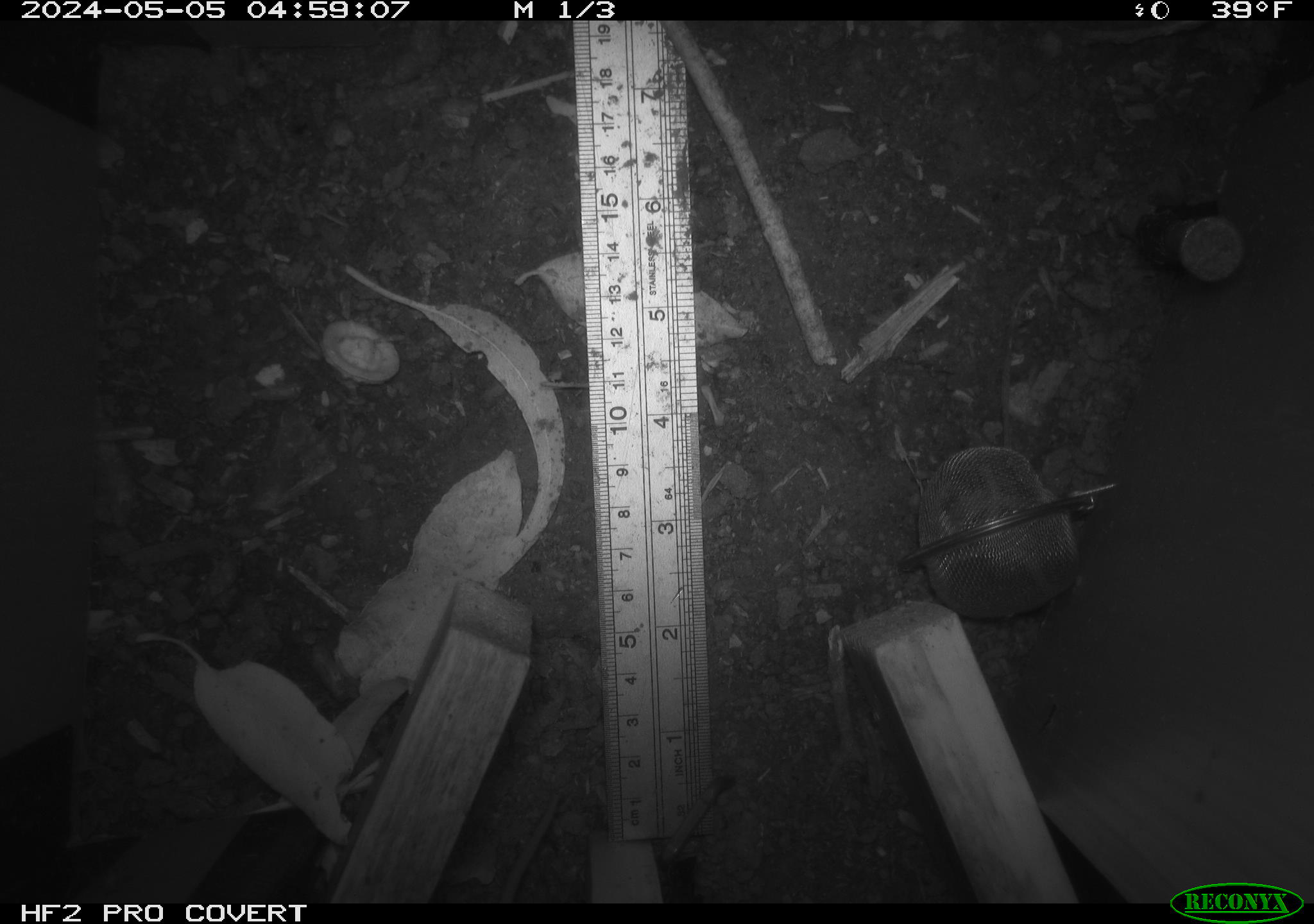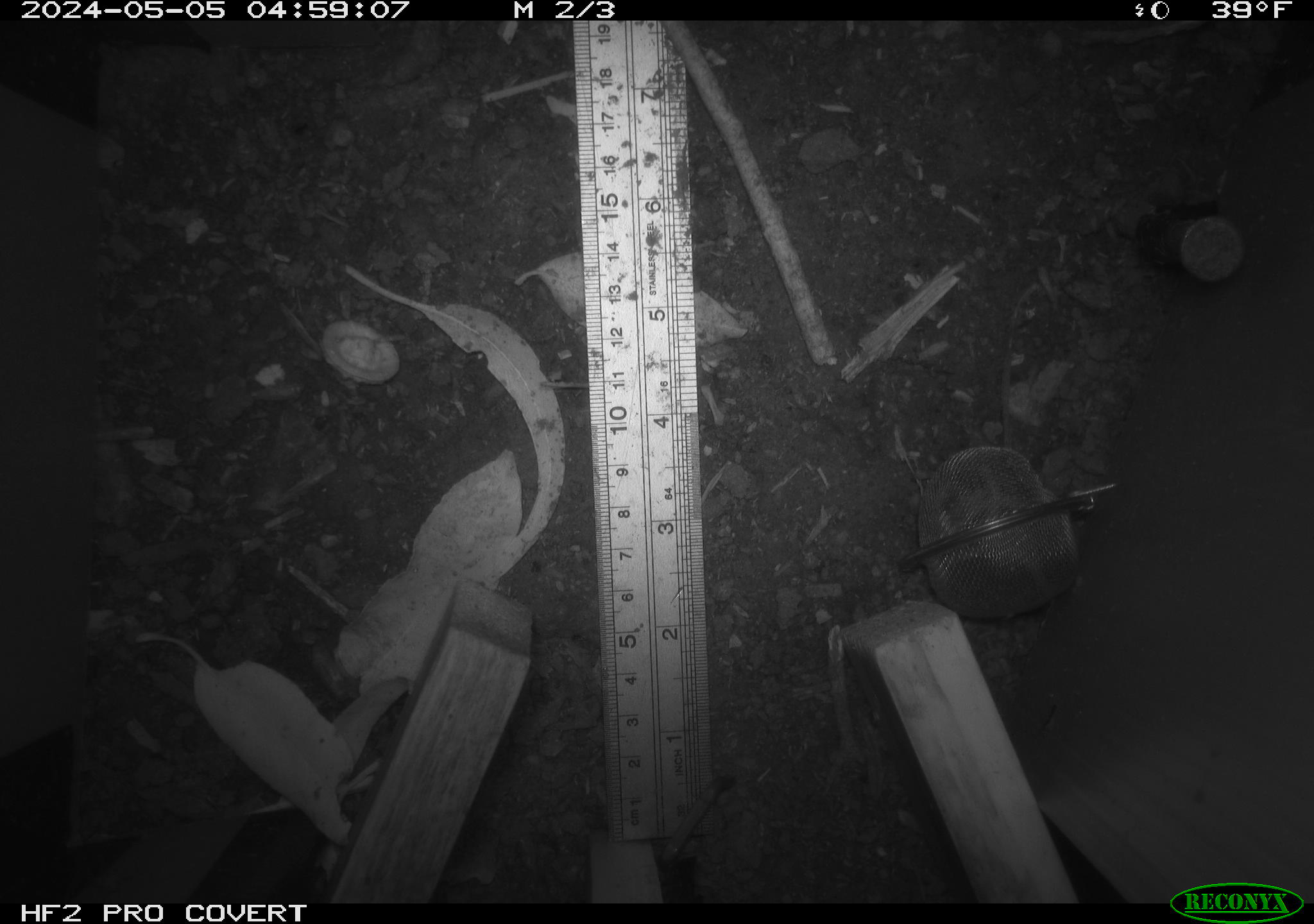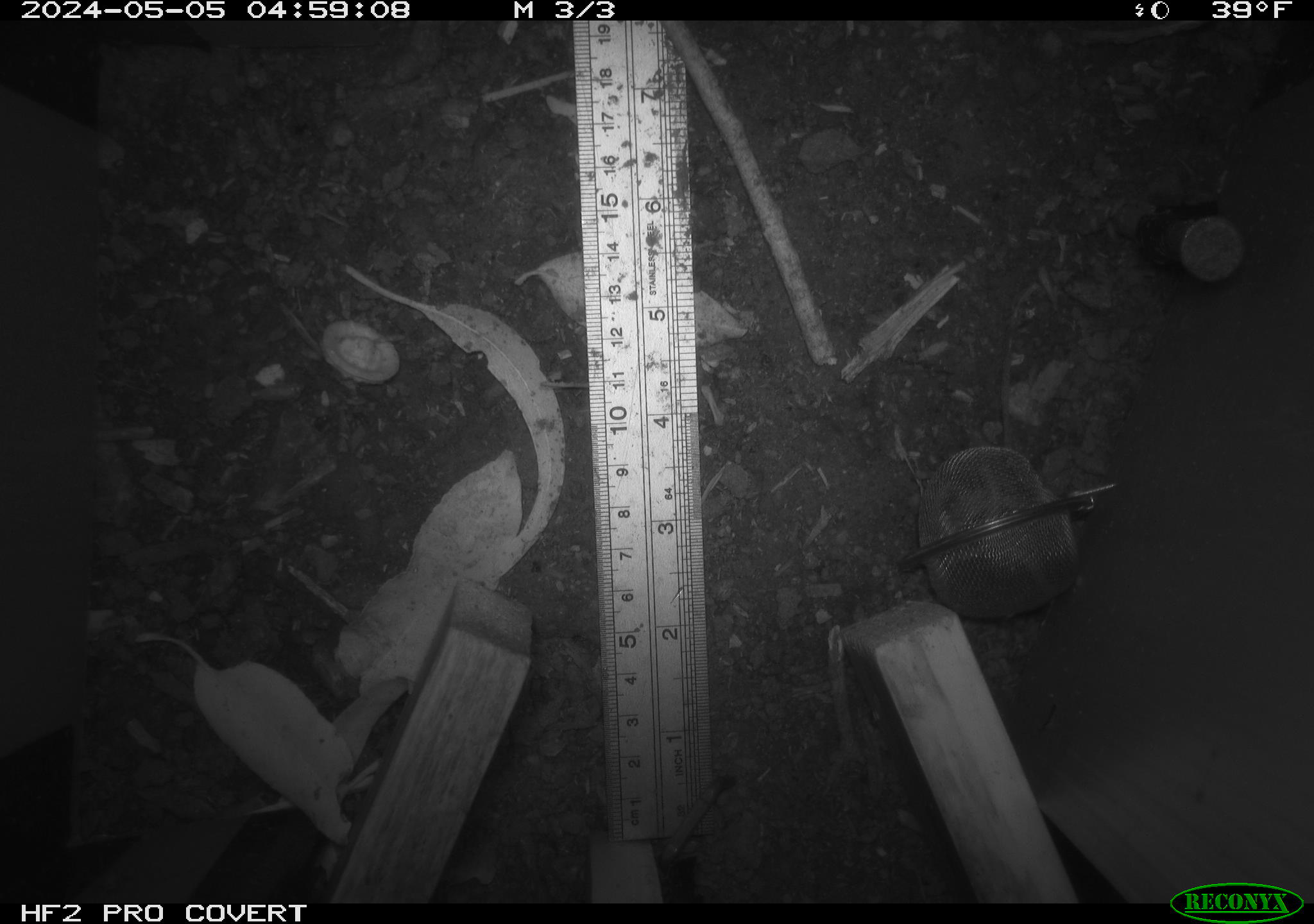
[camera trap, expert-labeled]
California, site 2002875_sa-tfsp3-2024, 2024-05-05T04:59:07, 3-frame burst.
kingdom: Animalia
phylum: Chordata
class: Mammalia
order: Rodentia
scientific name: Rodentia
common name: rodent